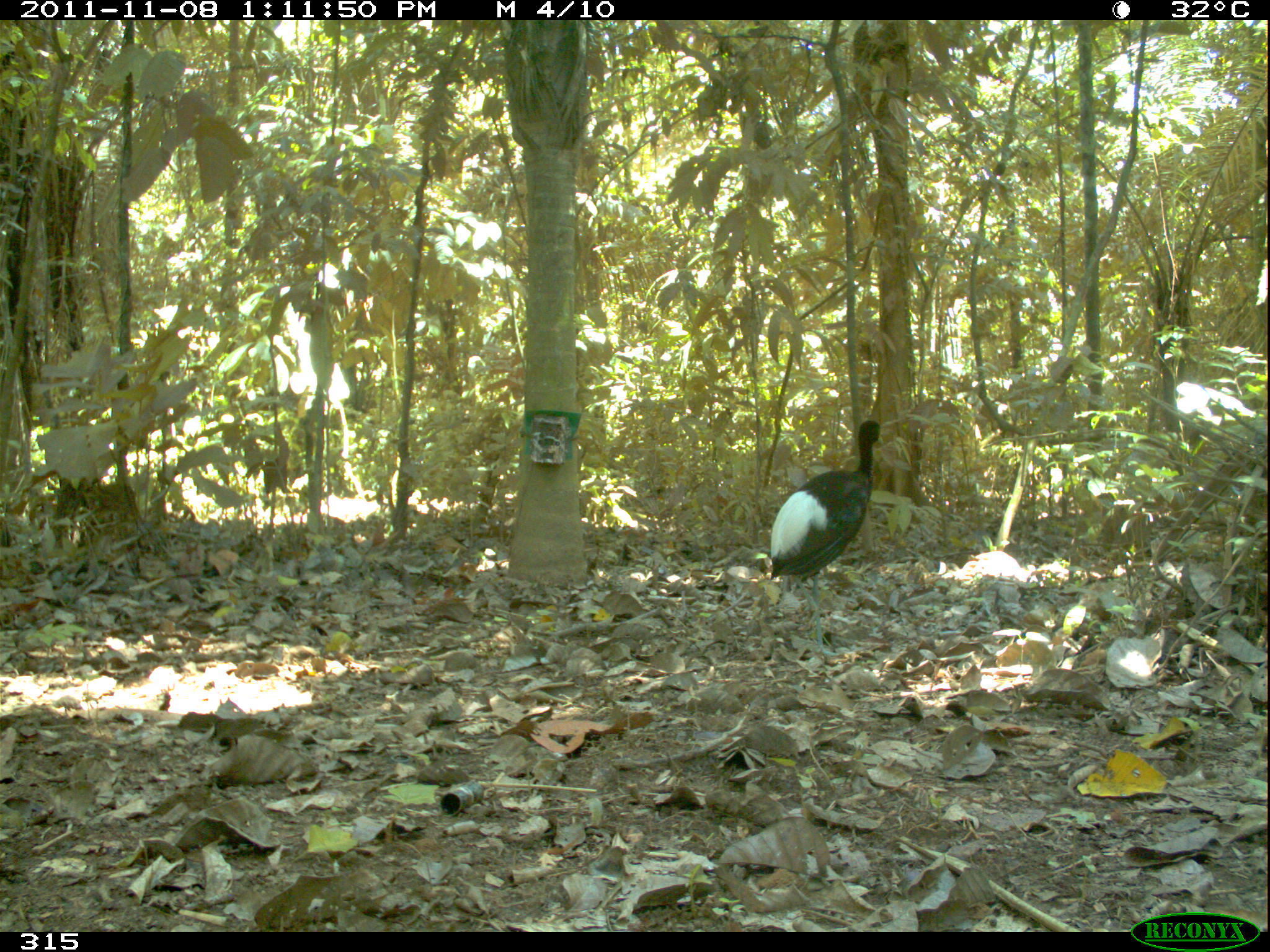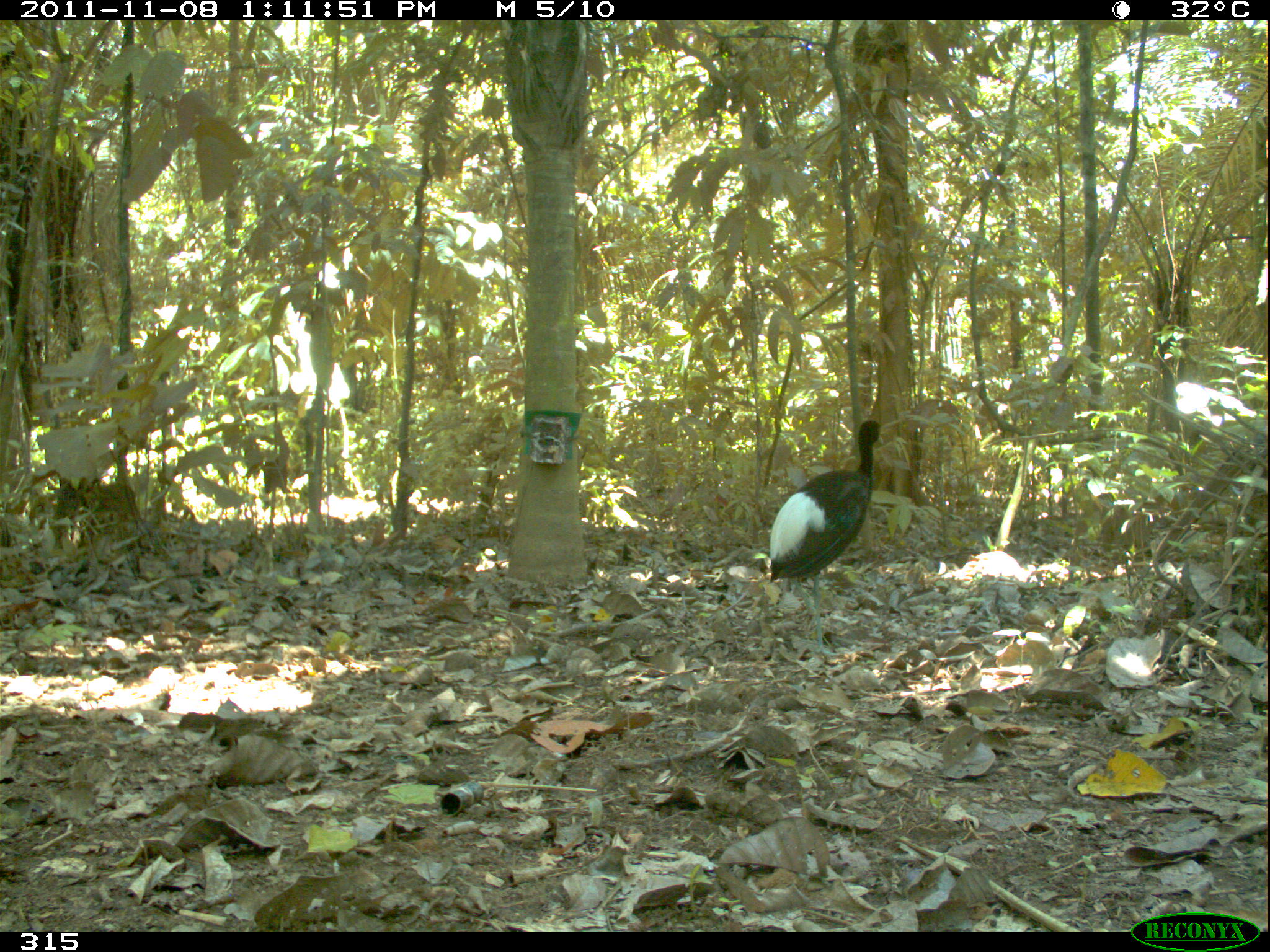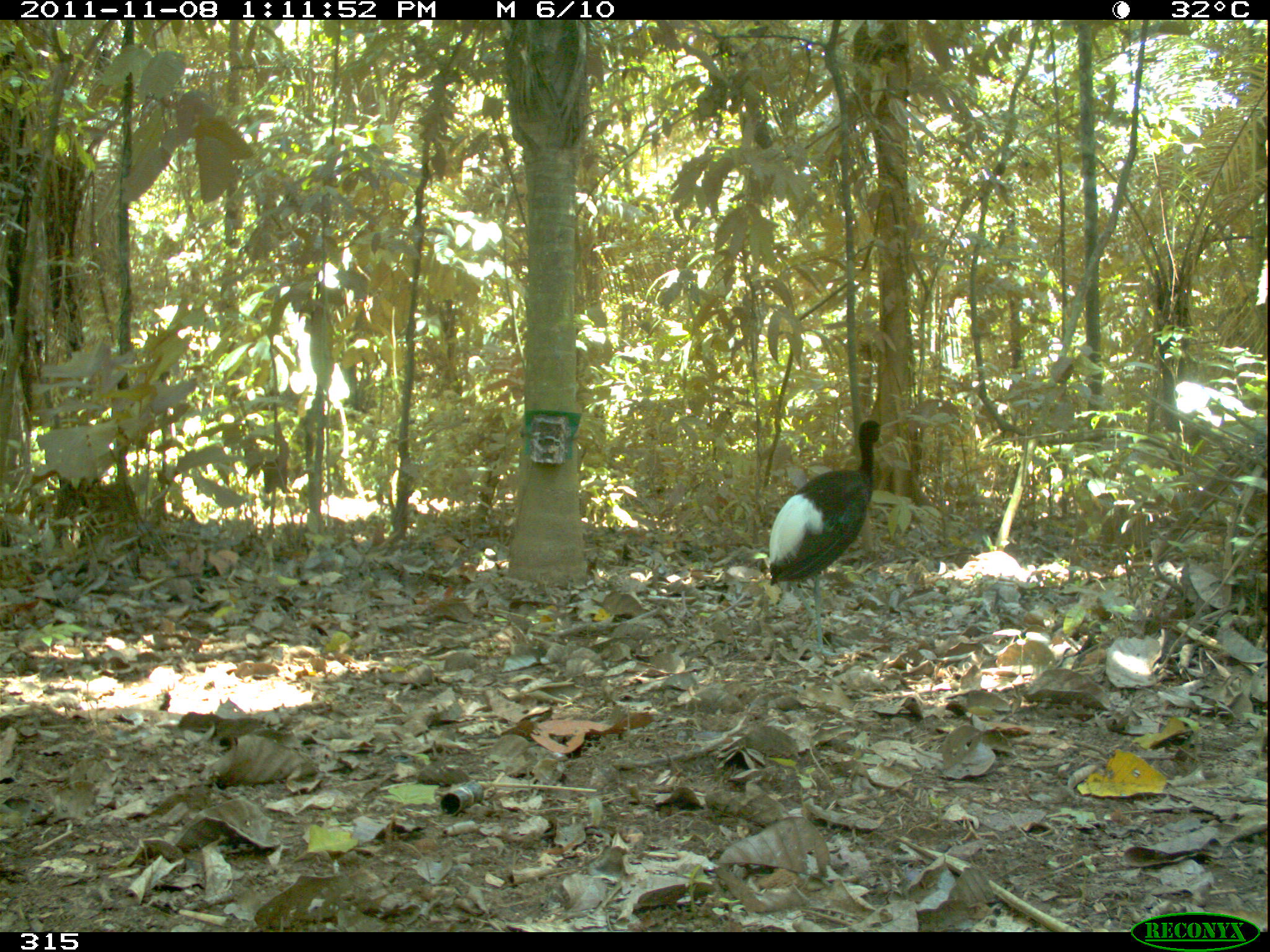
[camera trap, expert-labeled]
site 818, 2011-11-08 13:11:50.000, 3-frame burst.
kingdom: Animalia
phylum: Chordata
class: Aves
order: Gruiformes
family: Psophiidae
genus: Psophia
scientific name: Psophia leucoptera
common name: pale-winged trumpeter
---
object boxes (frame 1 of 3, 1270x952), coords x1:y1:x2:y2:
psophia leucoptera: 769:419:887:658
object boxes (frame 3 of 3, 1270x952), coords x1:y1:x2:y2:
psophia leucoptera: 767:418:885:656